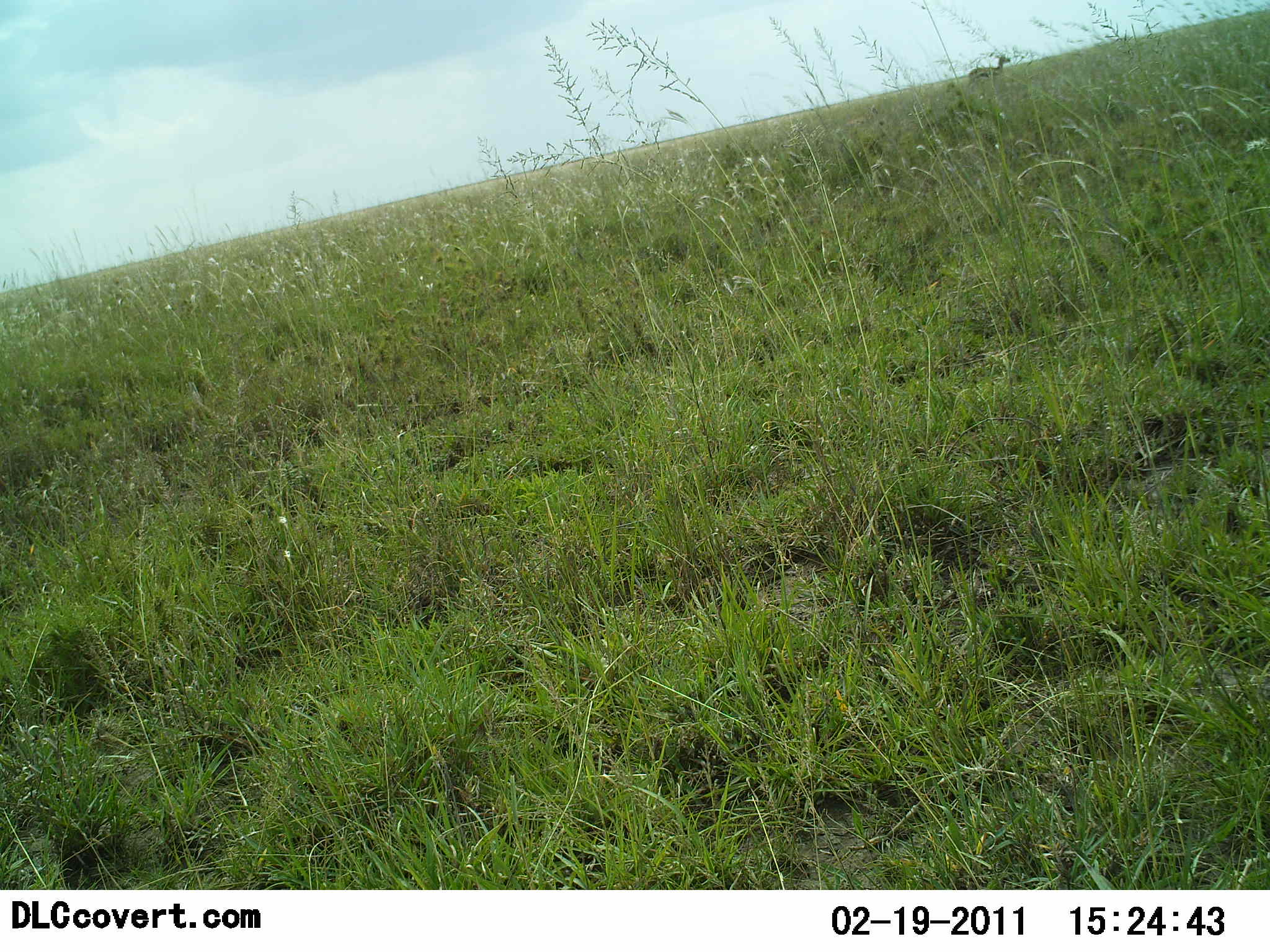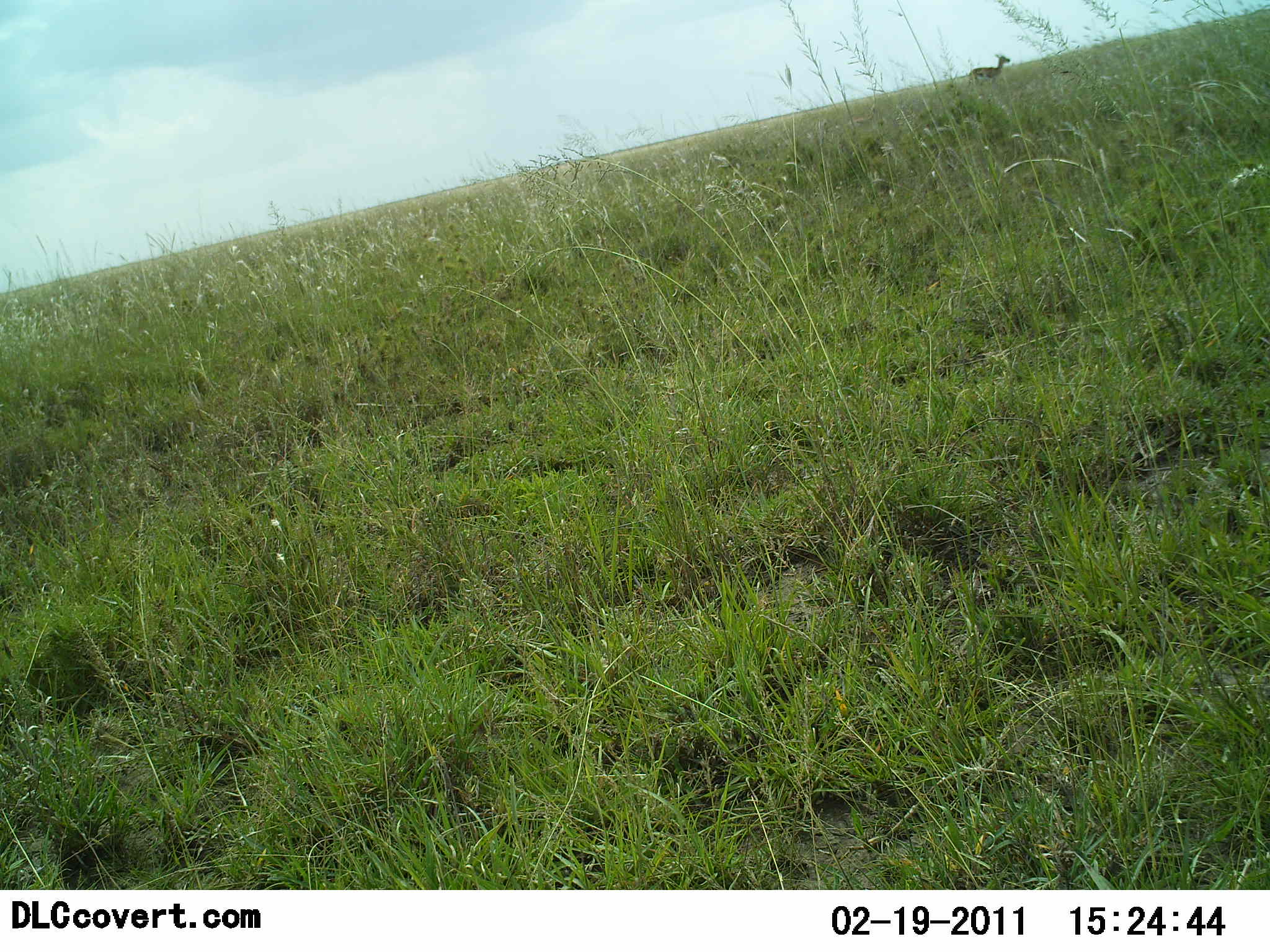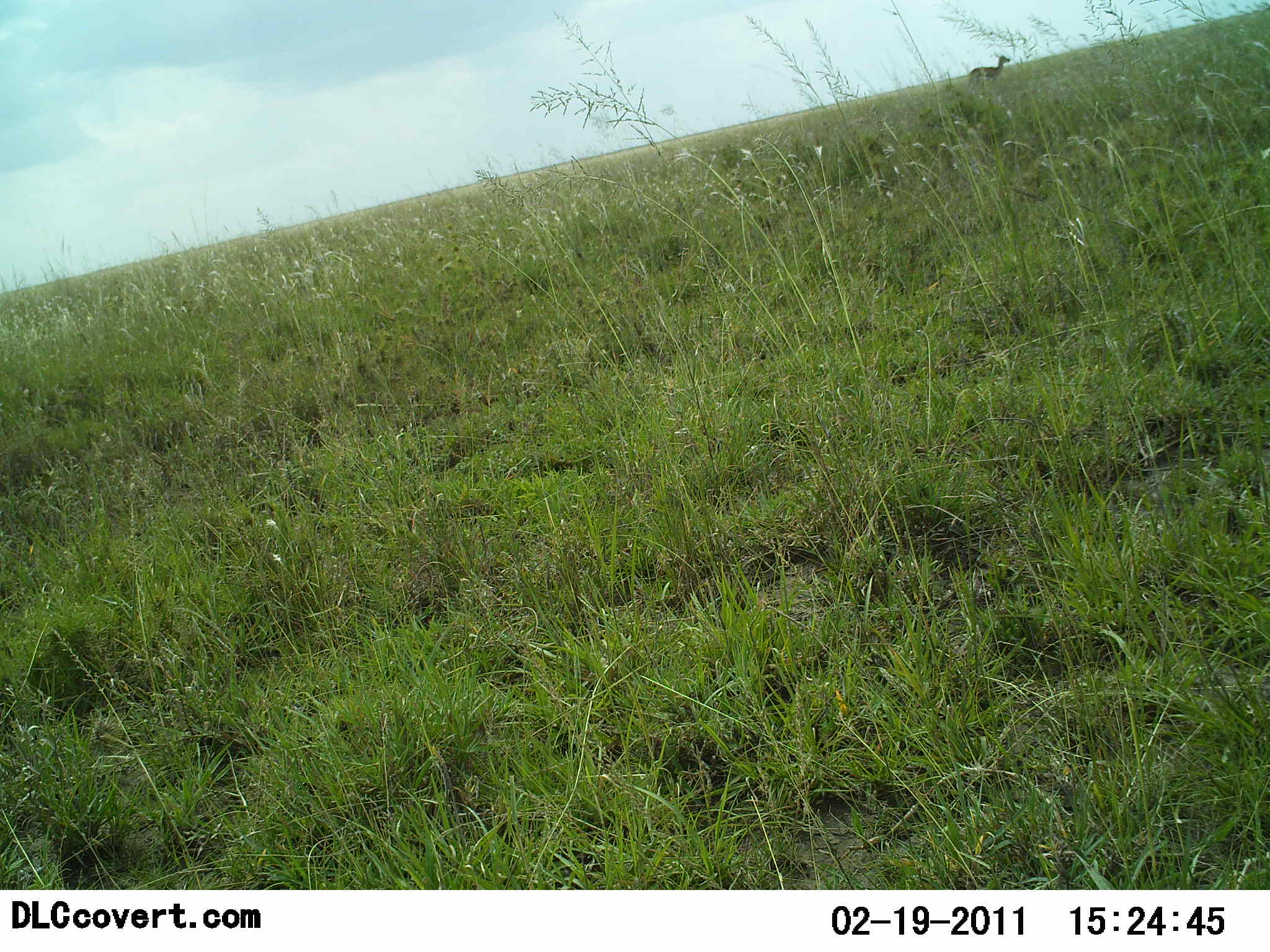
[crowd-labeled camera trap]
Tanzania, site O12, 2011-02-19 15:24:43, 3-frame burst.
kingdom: Animalia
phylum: Chordata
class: Mammalia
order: Artiodactyla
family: Bovidae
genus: Eudorcas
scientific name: Eudorcas thomsonii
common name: thomson's gazelle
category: gazellethomsons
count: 1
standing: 91%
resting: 0%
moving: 9%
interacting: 0%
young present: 0%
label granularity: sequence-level